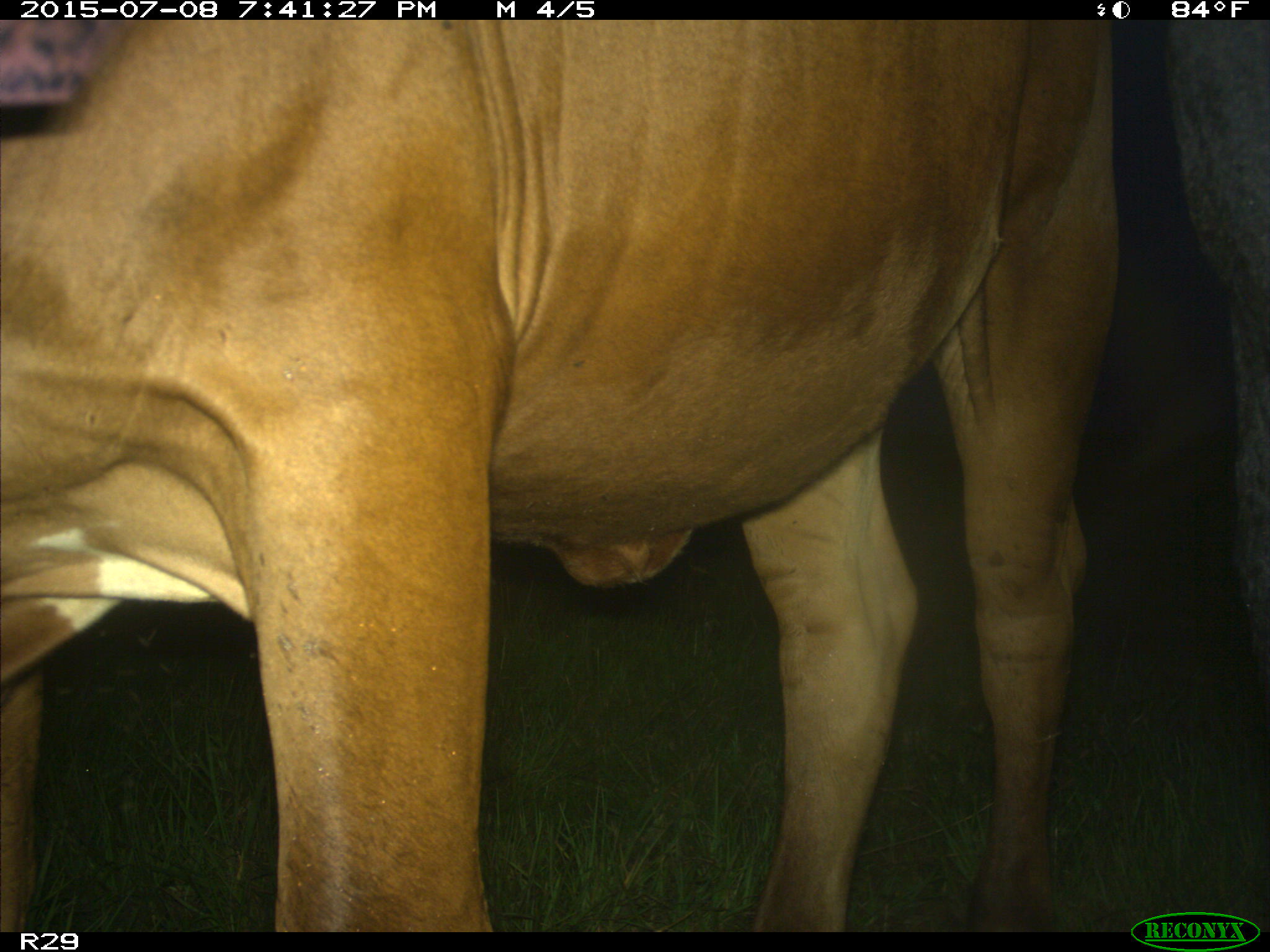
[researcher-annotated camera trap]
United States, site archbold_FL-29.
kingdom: Animalia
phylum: Chordata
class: Mammalia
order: Artiodactyla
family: Bovidae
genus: Bos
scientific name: Bos taurus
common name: domestic cow